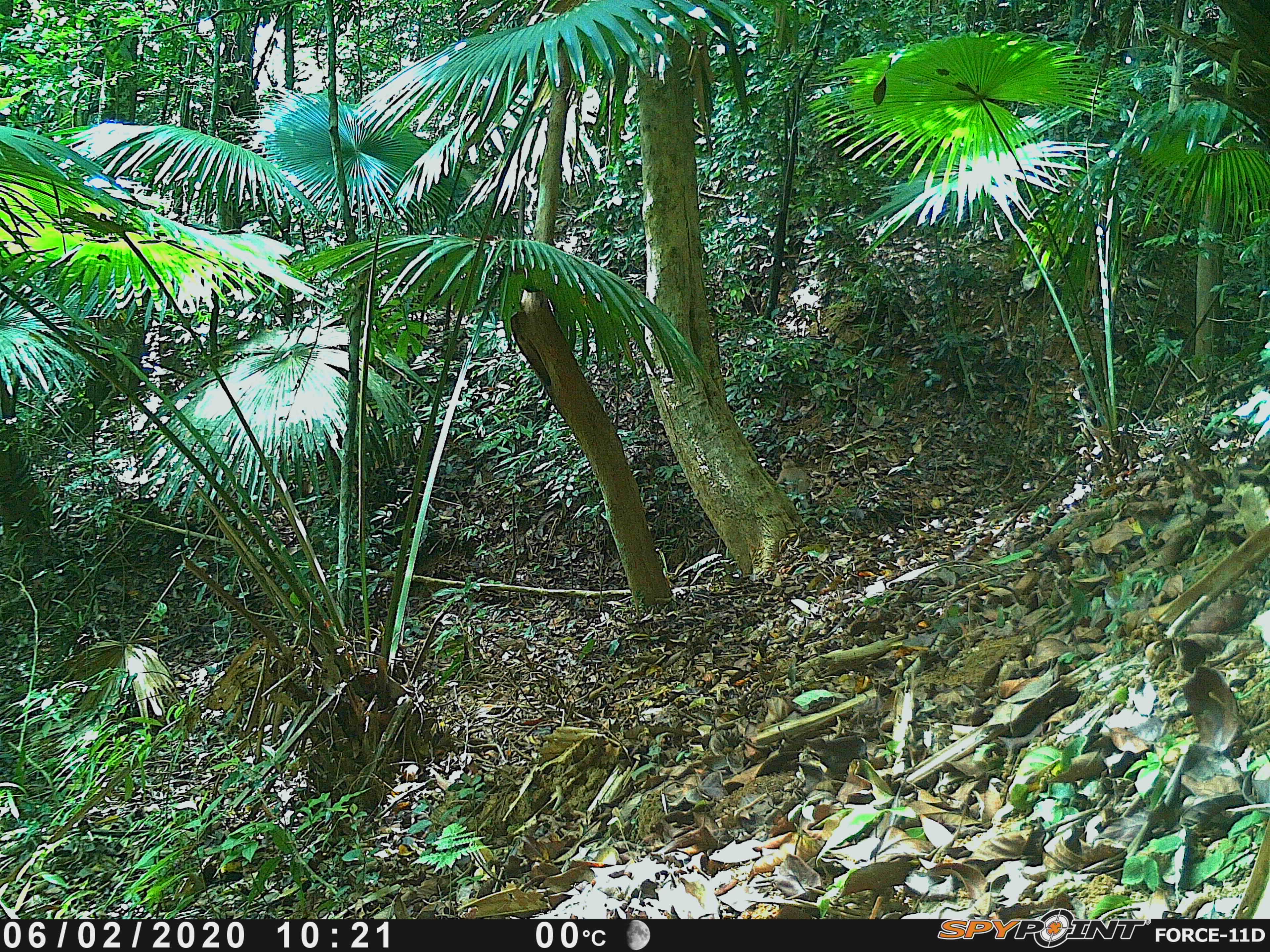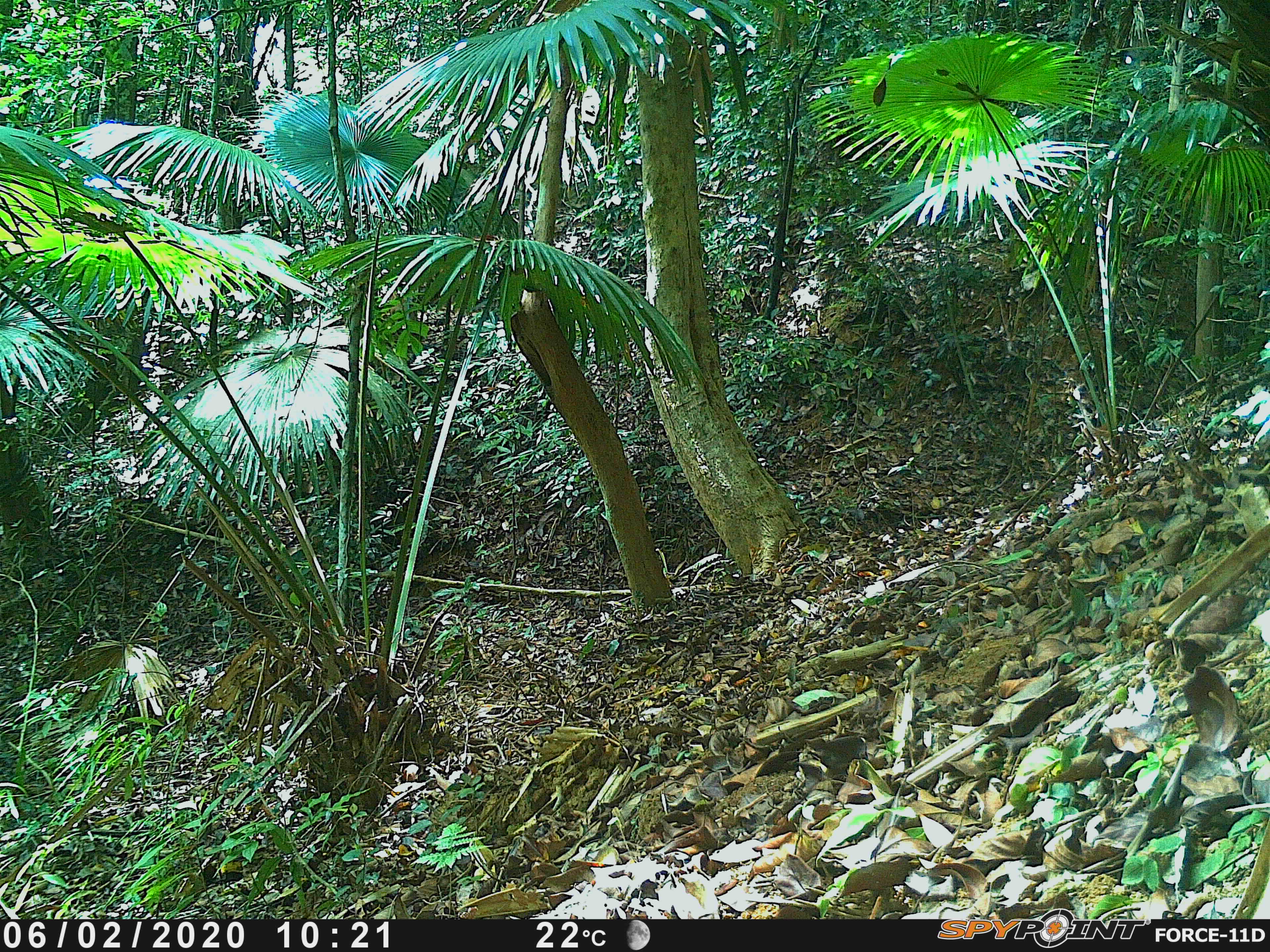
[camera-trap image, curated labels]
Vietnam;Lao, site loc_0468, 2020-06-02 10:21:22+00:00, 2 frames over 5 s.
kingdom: Animalia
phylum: Chordata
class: Mammalia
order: Primates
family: Cercopithecidae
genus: Macaca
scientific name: Macaca nemestrina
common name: pig-tailed macaque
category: pig tailed macaque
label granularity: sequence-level